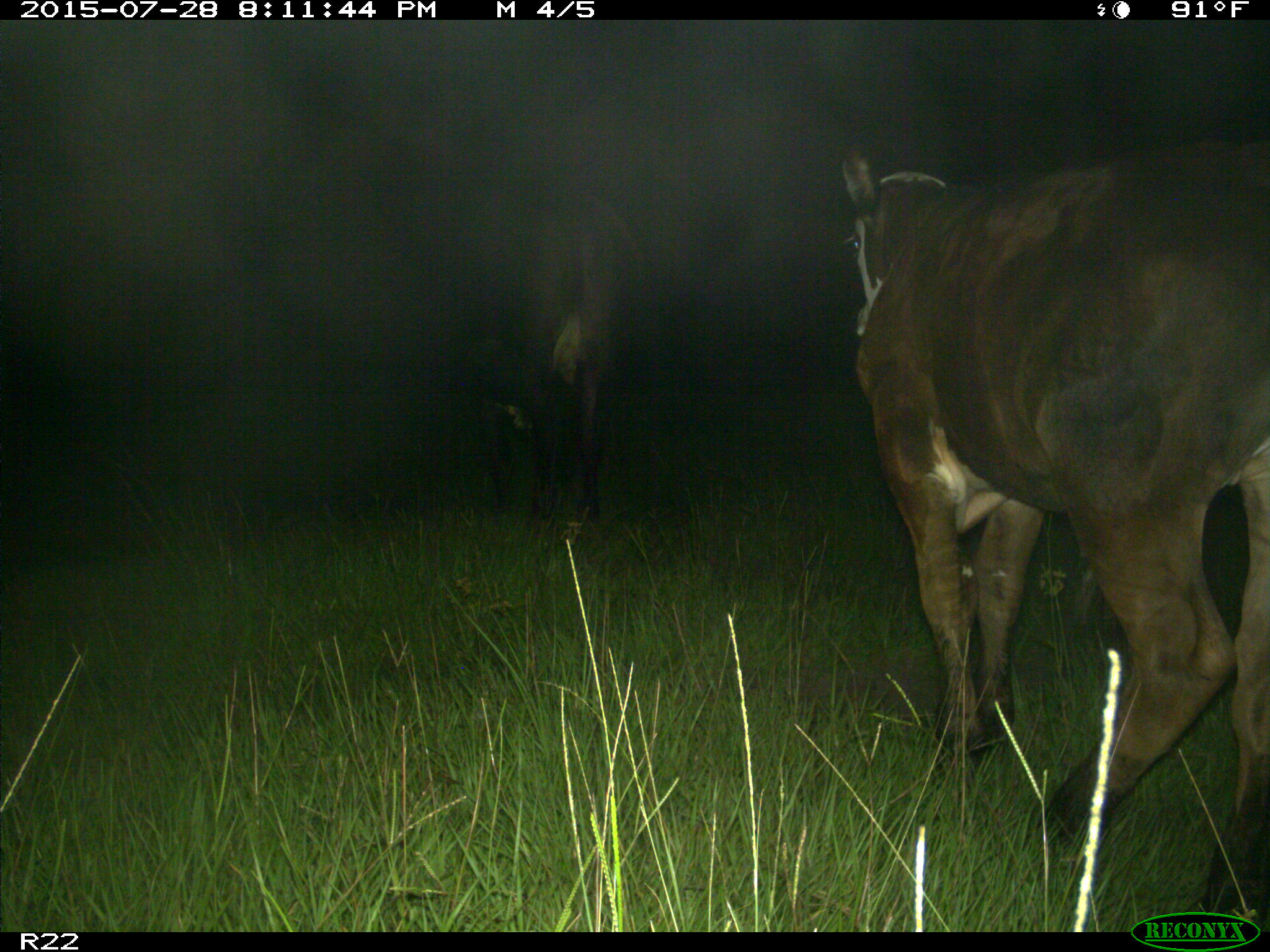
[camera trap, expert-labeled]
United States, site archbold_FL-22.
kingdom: Animalia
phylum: Chordata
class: Mammalia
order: Artiodactyla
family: Bovidae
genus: Bos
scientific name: Bos taurus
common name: domestic cow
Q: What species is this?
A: Bos taurus (domestic cow).